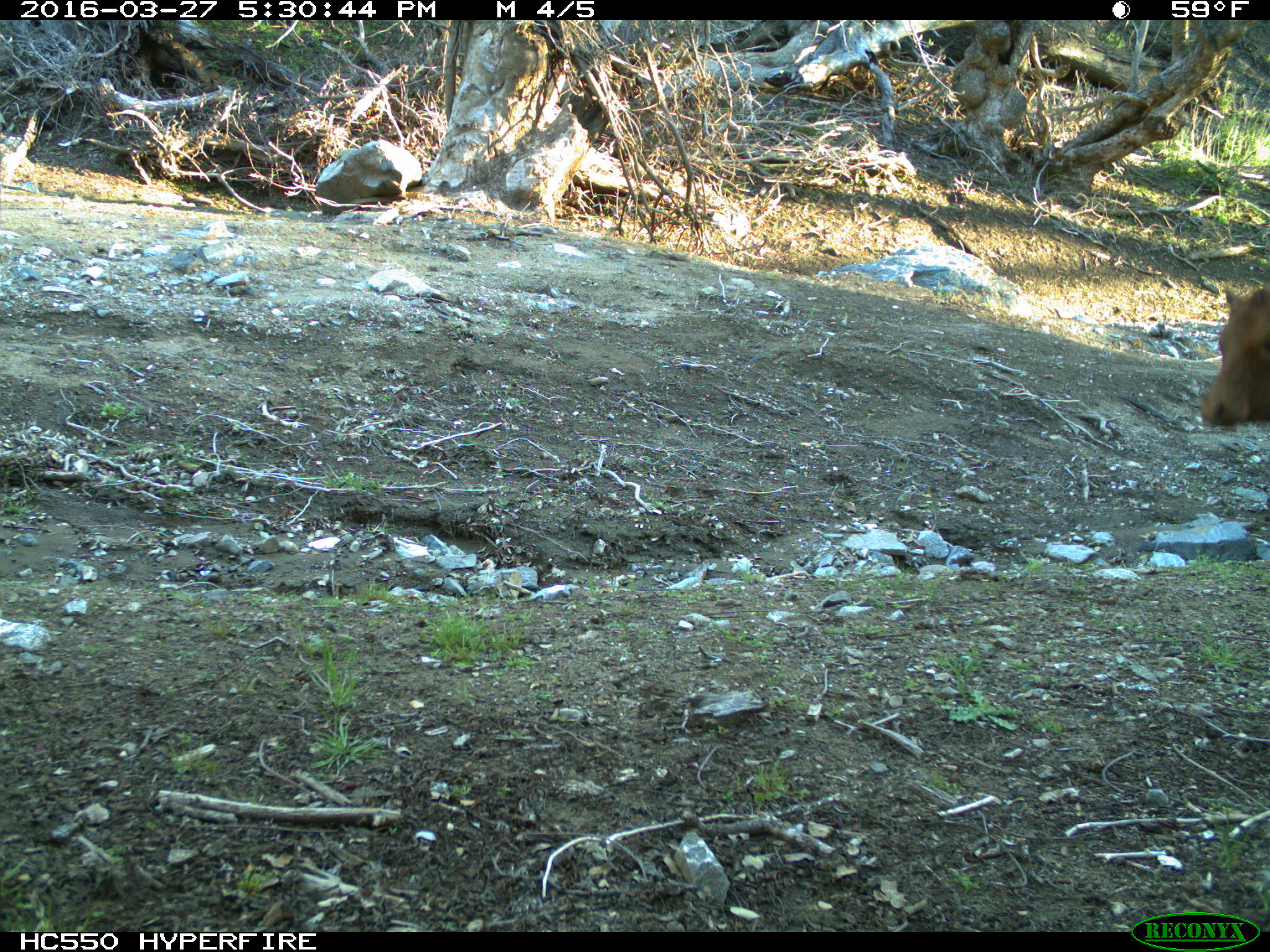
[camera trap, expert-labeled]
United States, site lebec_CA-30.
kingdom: Animalia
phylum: Chordata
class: Mammalia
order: Artiodactyla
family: Bovidae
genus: Bos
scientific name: Bos taurus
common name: domestic cow